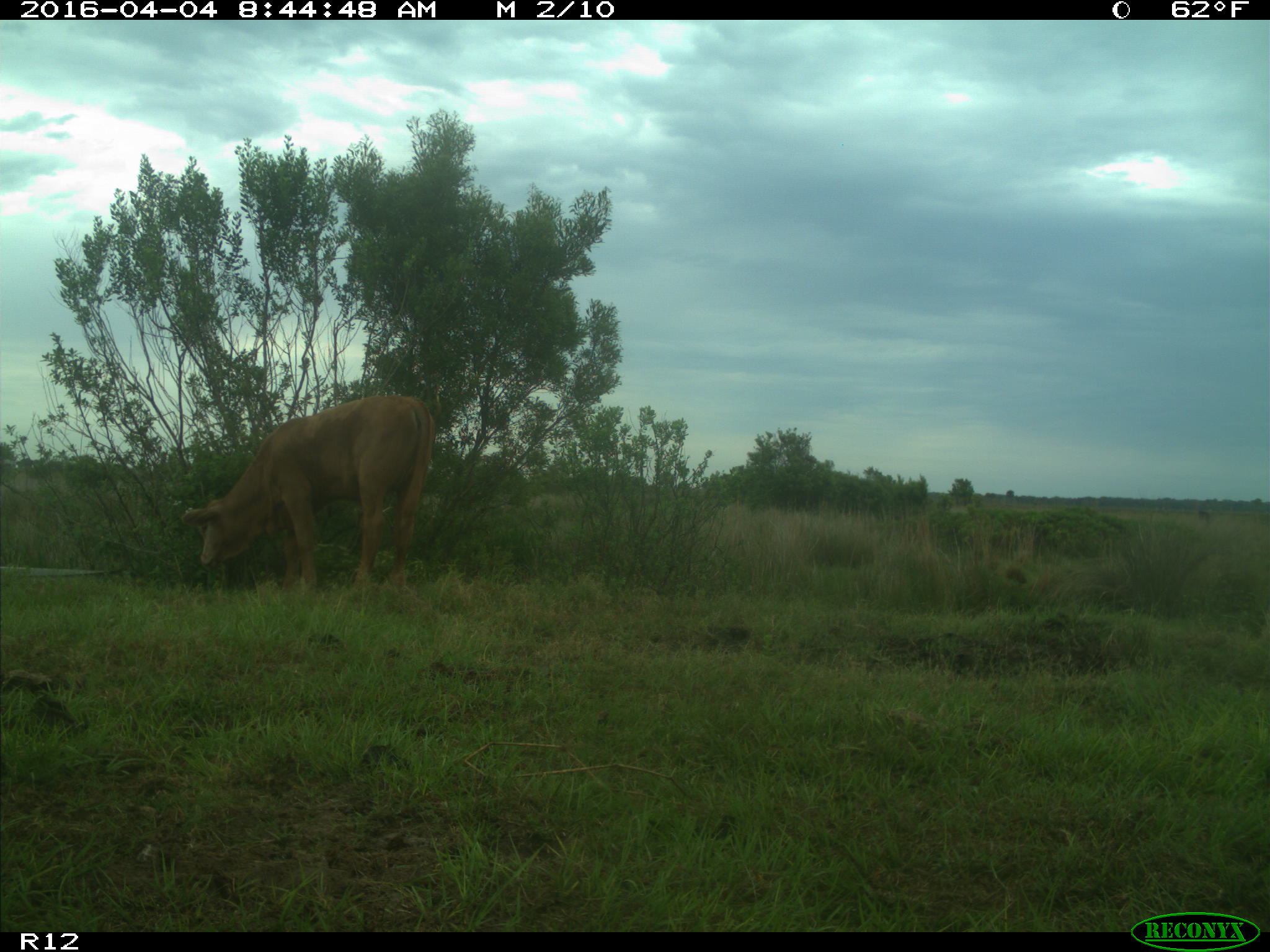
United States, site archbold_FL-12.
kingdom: Animalia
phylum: Chordata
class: Mammalia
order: Artiodactyla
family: Bovidae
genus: Bos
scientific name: Bos taurus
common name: domestic cow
Bos taurus (domestic cow).